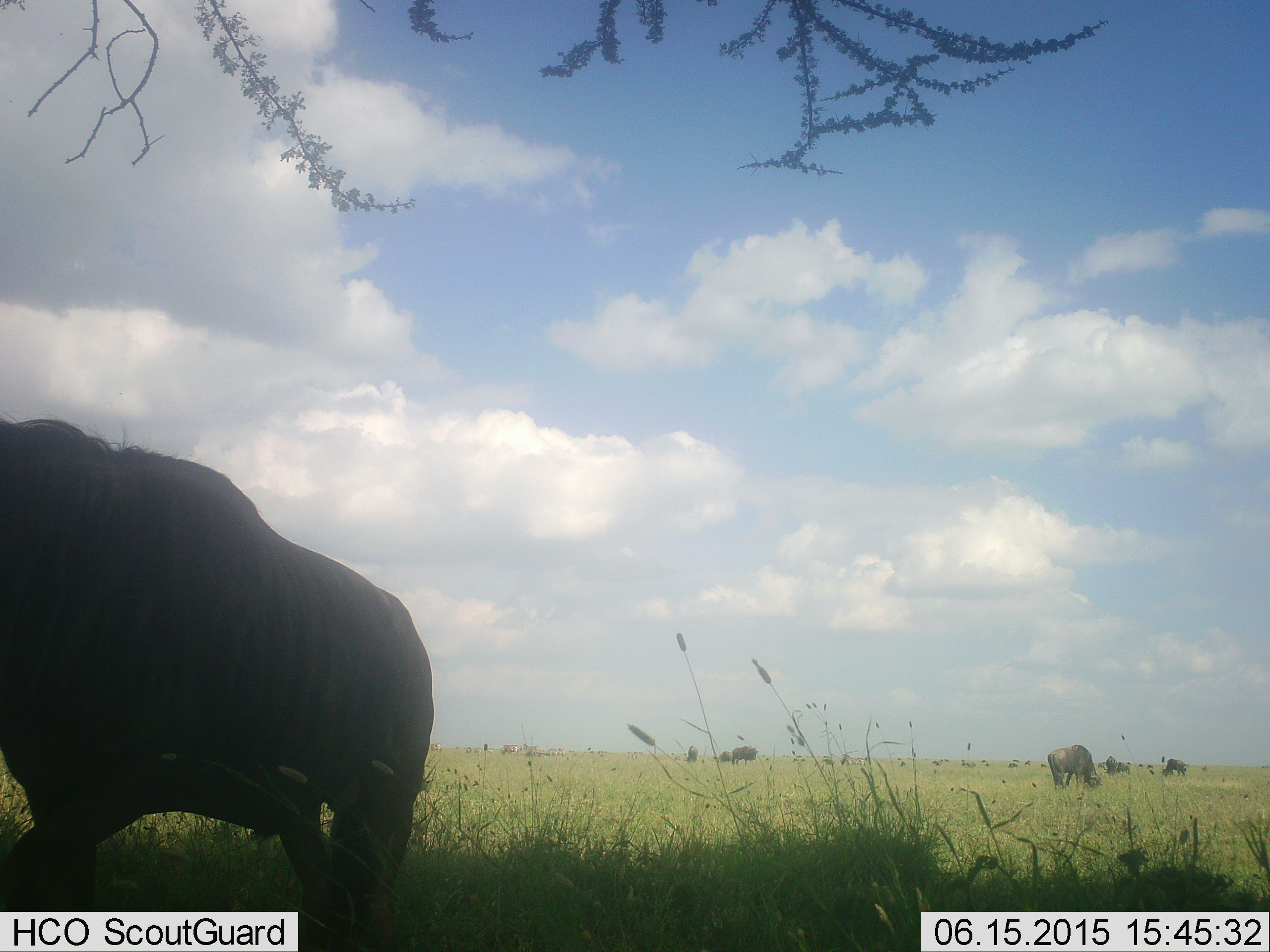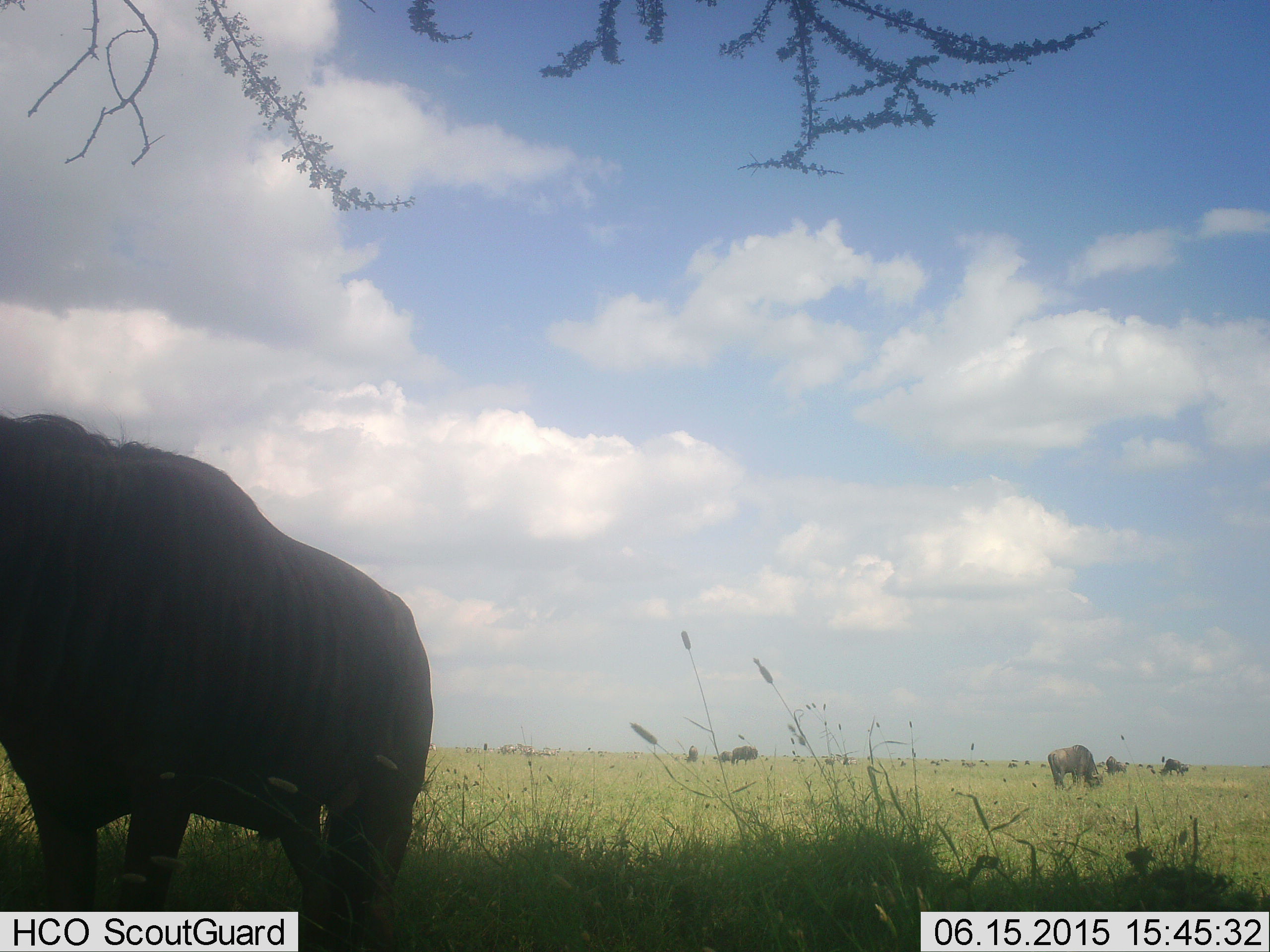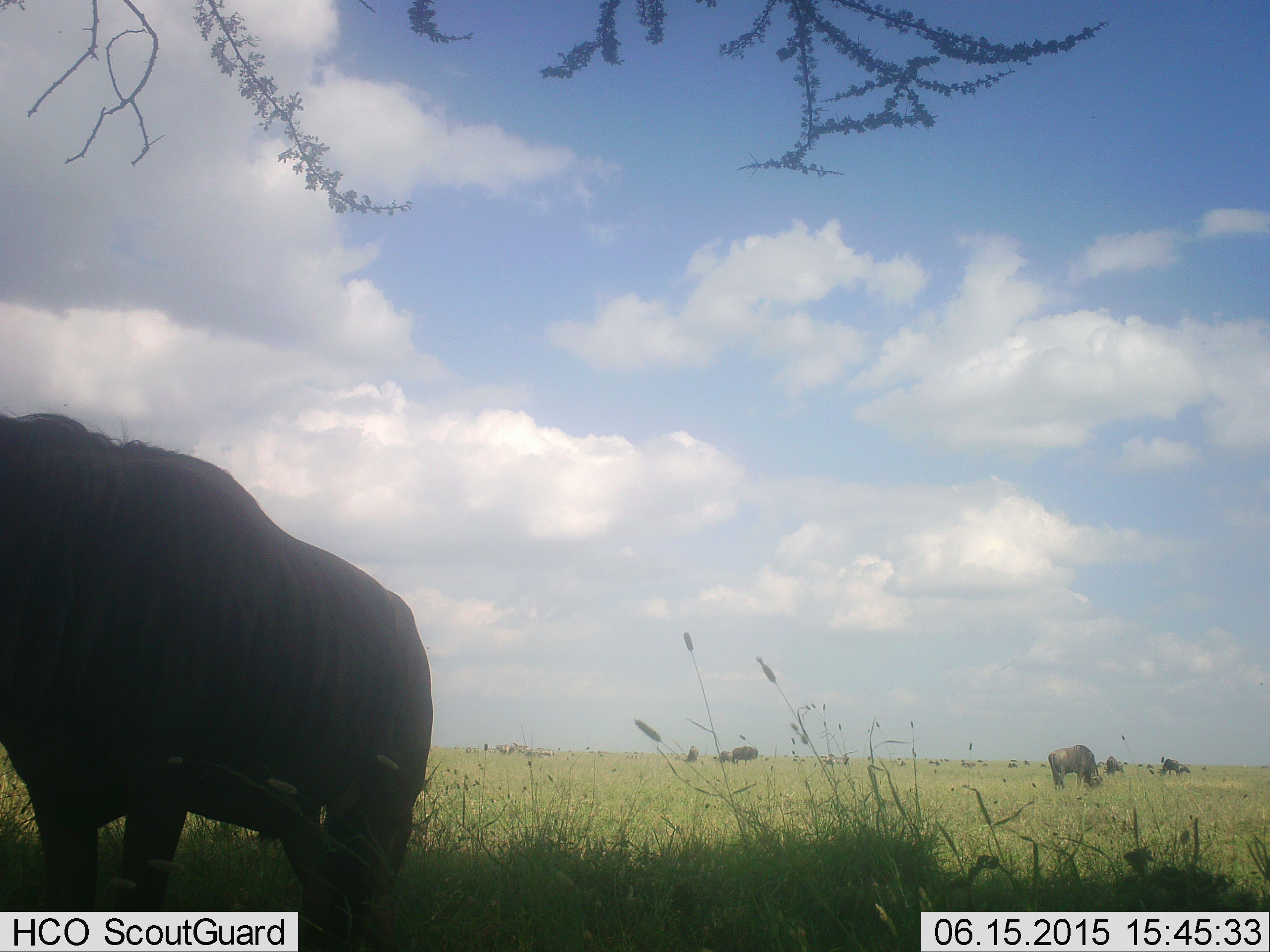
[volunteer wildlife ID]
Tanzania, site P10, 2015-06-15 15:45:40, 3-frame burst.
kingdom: Animalia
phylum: Chordata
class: Mammalia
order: Artiodactyla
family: Bovidae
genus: Connochaetes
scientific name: Connochaetes taurinus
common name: blue wildebeest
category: wildebeest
Wildebeest (blue wildebeest) (Connochaetes taurinus), count 11-50. Behavior (volunteer vote fractions): standing 64%, resting 0%, moving 0%, interacting 0%. Young present (vote fraction): 0%. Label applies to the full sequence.